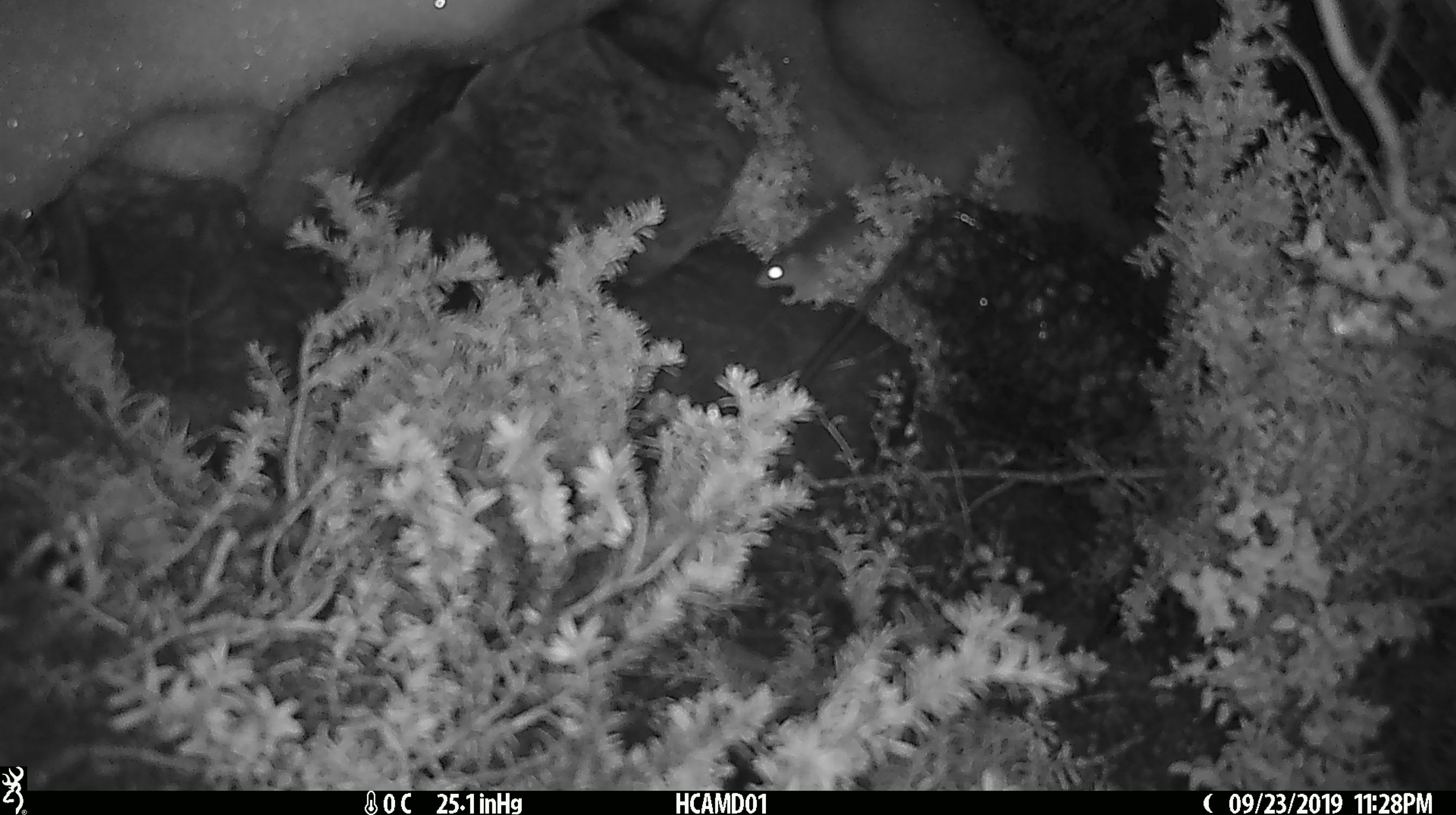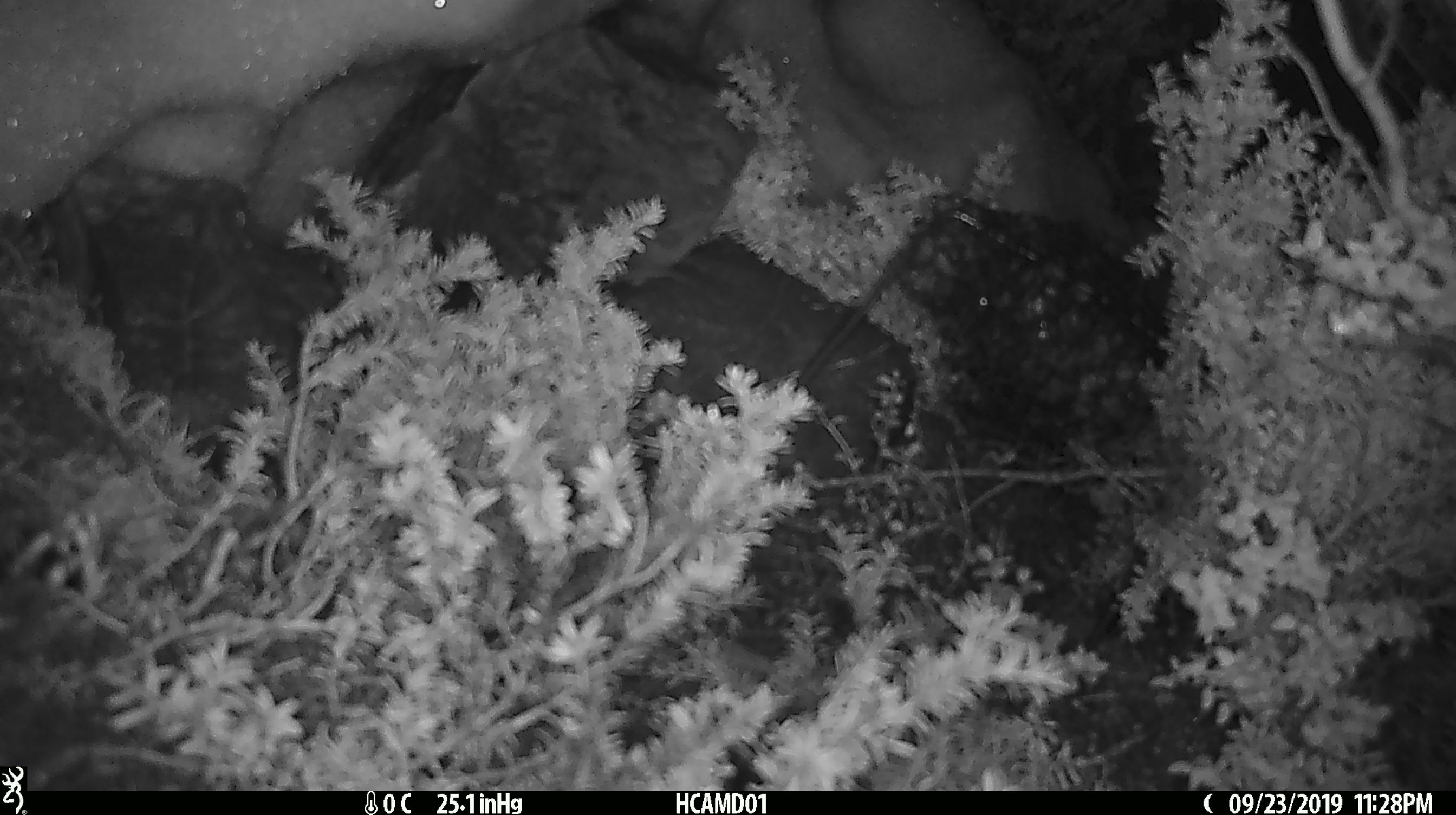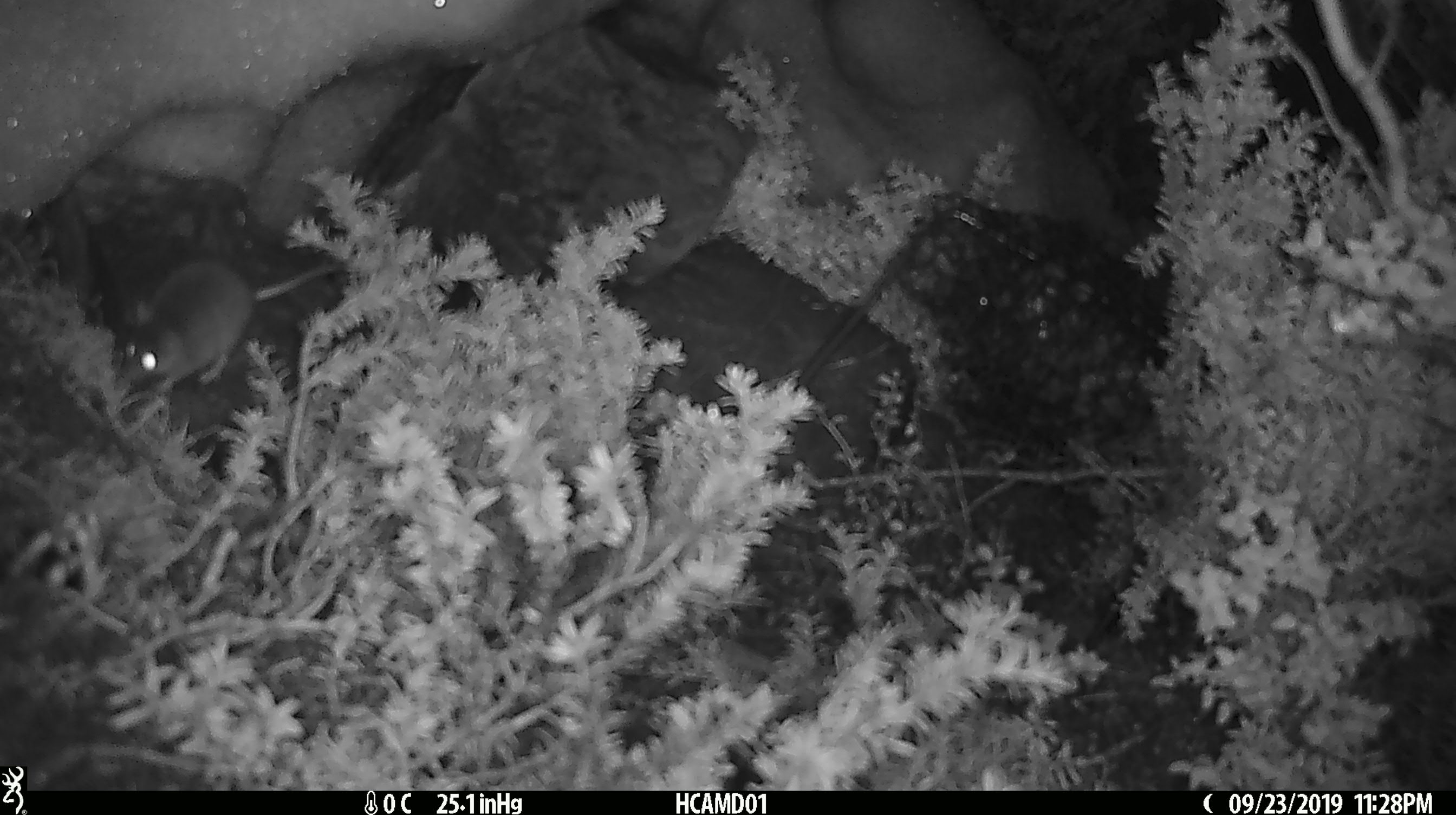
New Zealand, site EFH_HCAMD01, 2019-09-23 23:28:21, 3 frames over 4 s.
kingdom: Animalia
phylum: Chordata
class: Mammalia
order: Rodentia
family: Muridae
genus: Mus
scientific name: Mus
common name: mouse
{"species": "mouse (Mus)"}